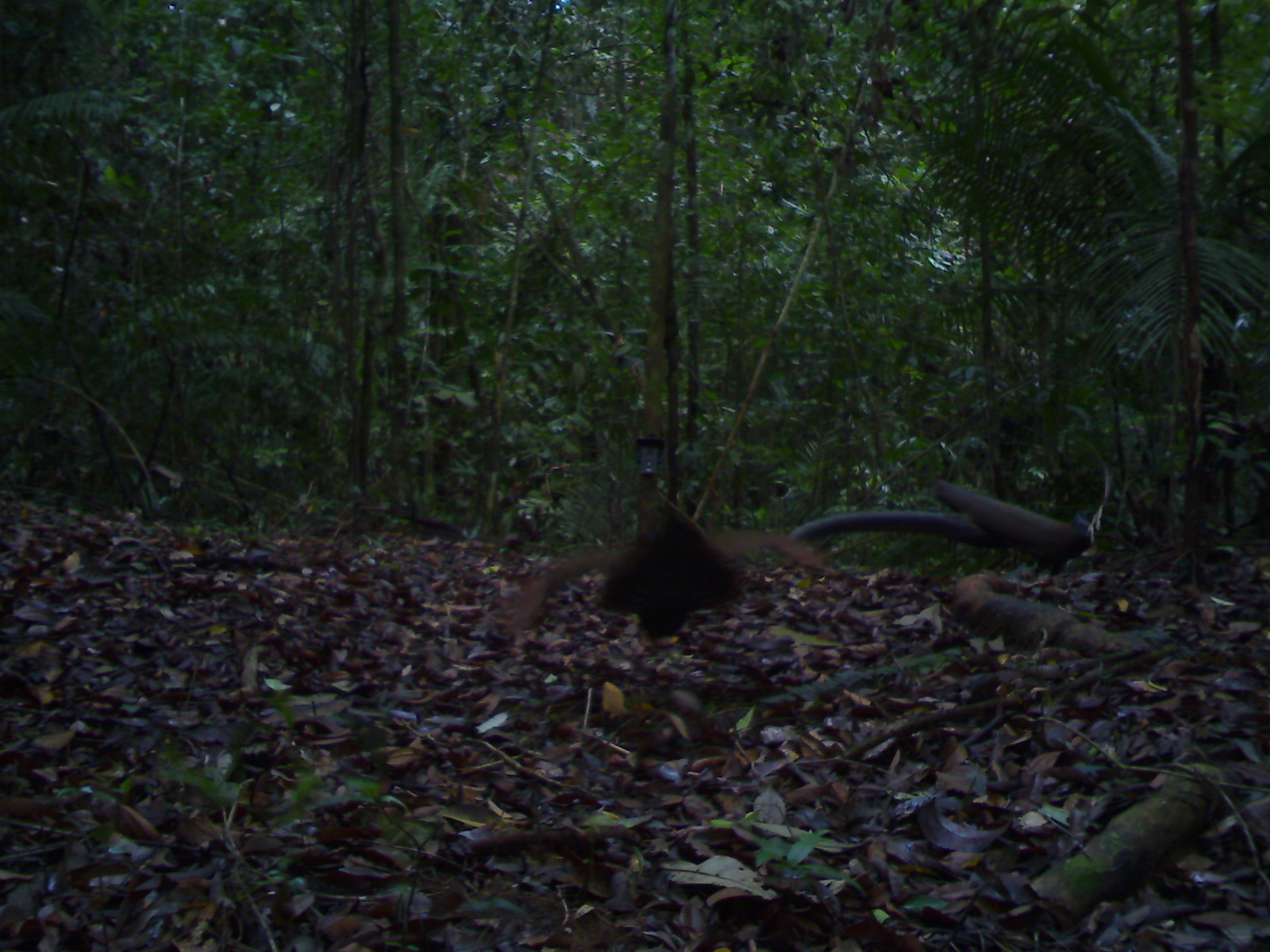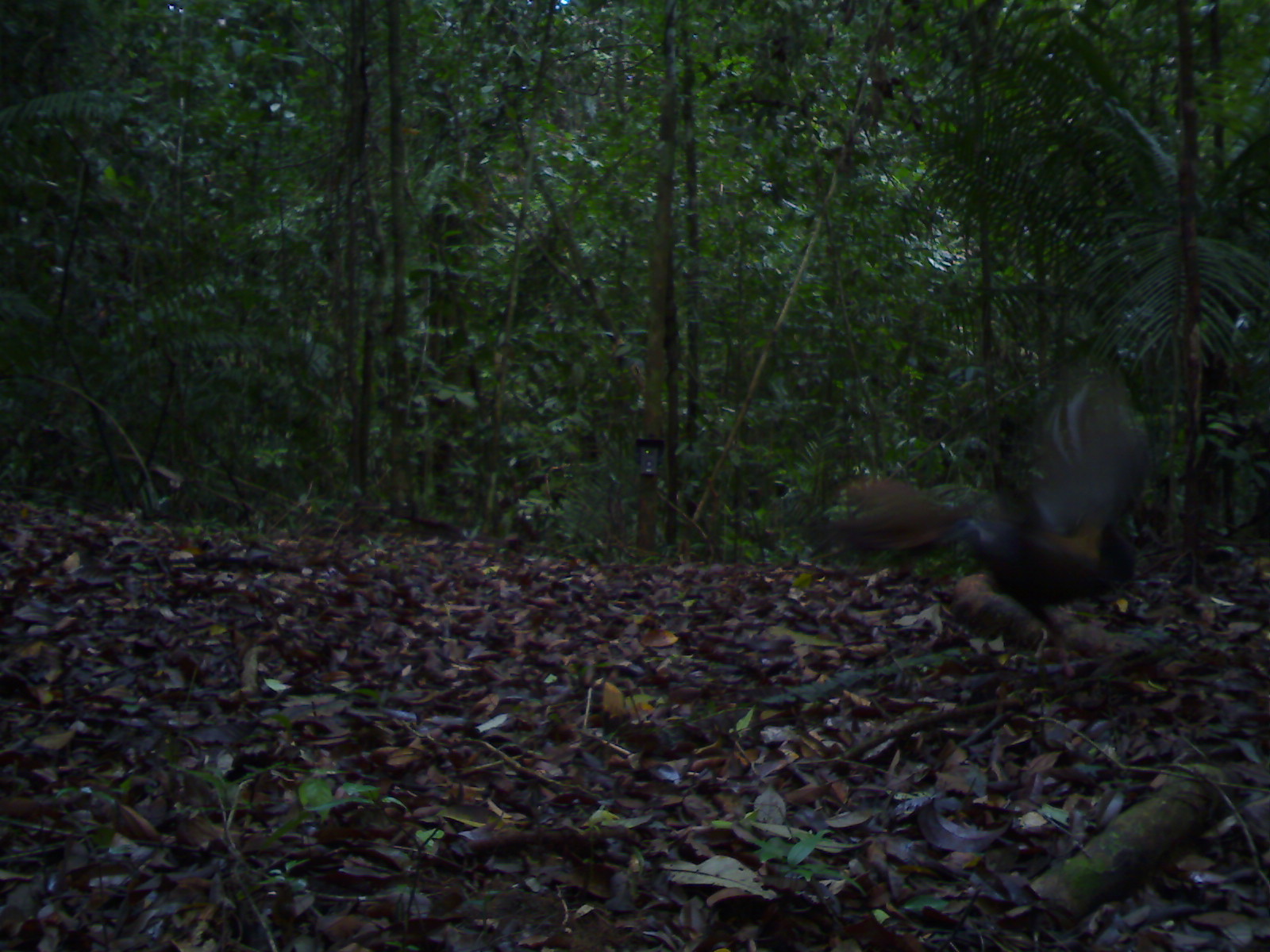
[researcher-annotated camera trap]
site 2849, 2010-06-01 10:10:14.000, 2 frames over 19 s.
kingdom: Animalia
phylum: Chordata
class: Aves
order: Galliformes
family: Phasianidae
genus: Argusianus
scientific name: Argusianus argus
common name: great argus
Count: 2.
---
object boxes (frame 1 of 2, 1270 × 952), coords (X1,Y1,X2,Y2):
argusianus argus: (510,500,822,640); (785,475,1099,572)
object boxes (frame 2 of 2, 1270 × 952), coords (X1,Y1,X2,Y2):
argusianus argus: (820,372,1151,607)